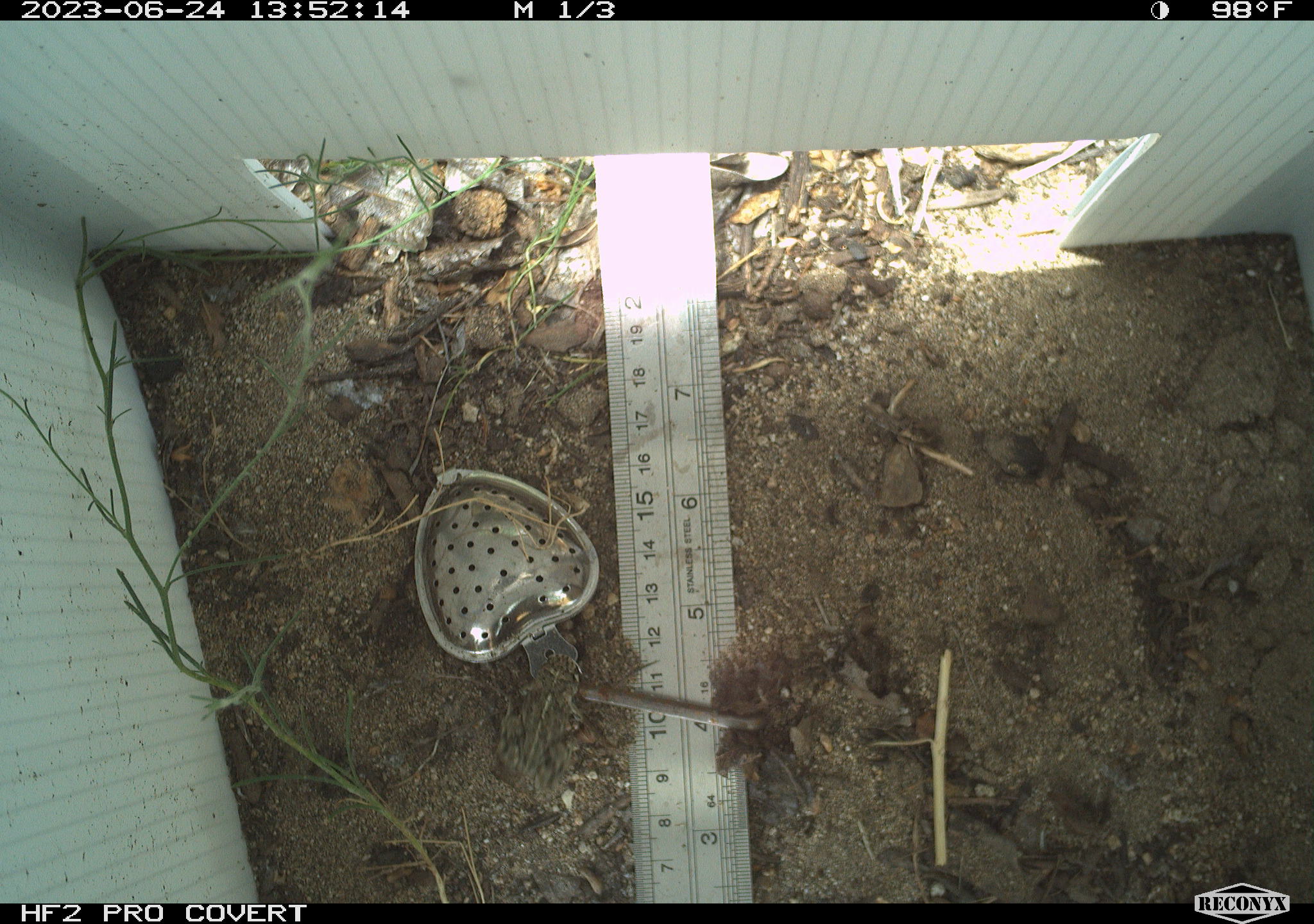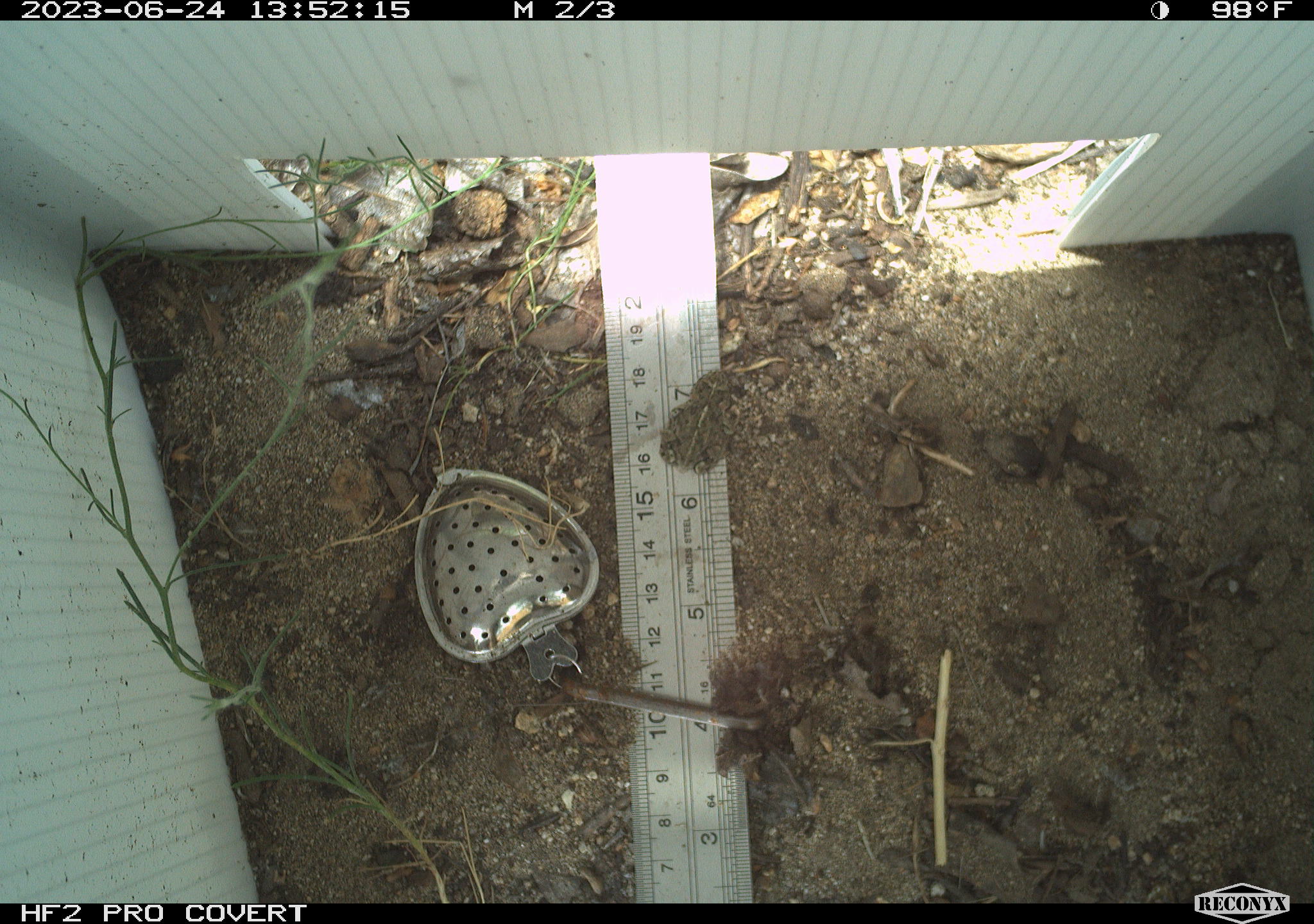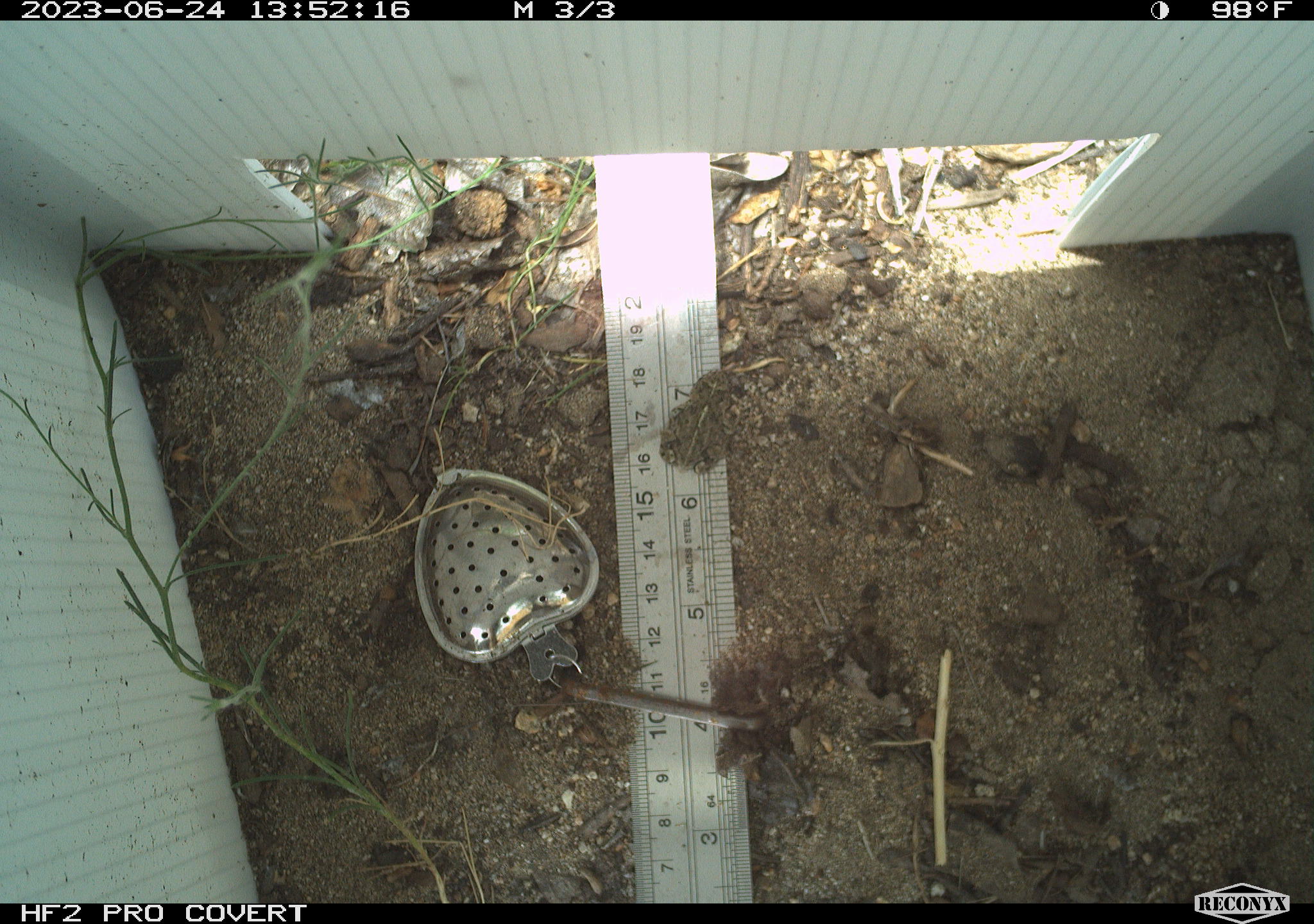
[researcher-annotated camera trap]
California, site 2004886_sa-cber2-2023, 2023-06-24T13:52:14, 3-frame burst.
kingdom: Animalia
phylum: Chordata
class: Amphibia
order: Anura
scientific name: Anura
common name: frogs